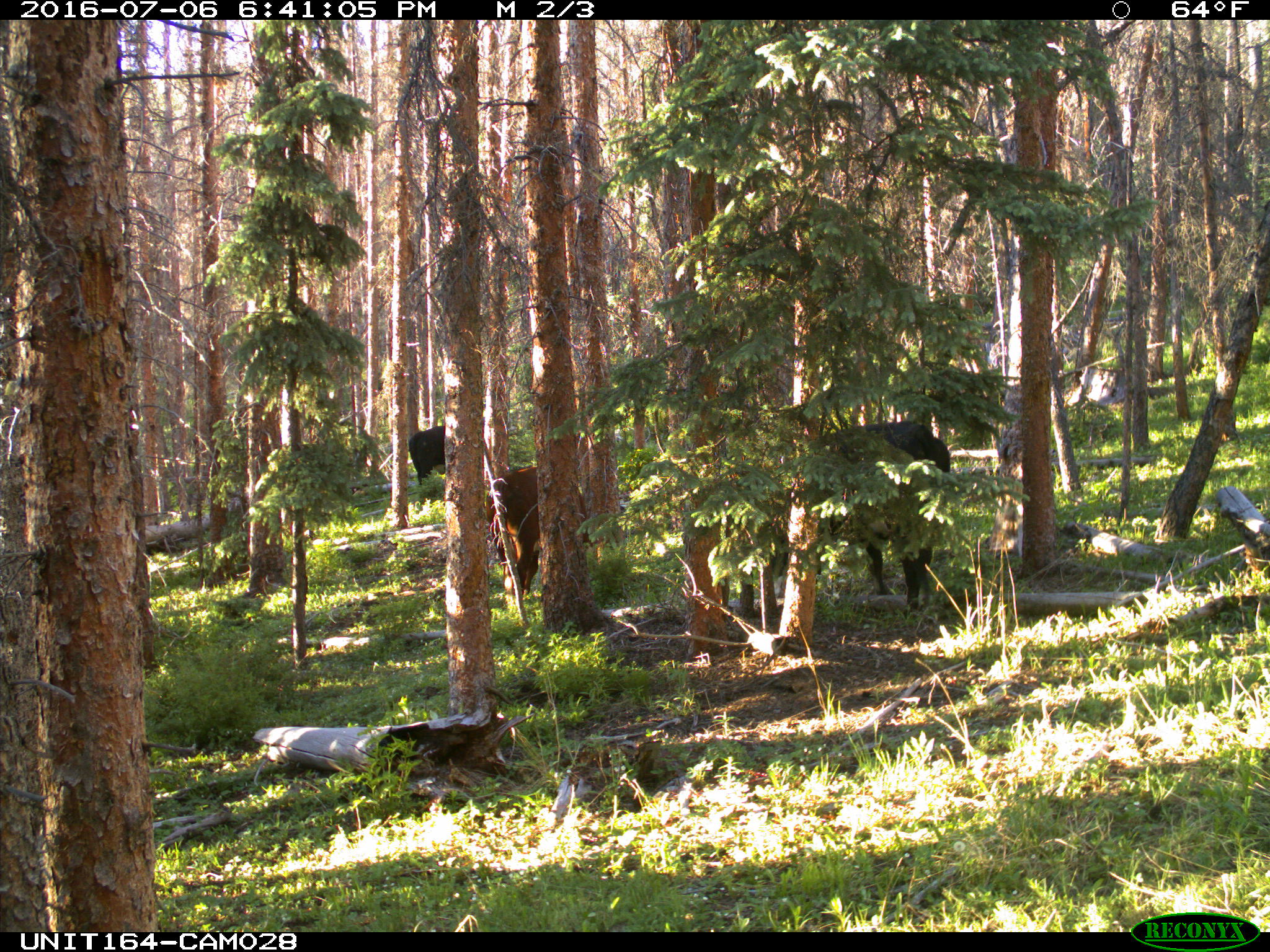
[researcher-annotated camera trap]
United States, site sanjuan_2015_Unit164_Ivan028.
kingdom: Animalia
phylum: Chordata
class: Mammalia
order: Artiodactyla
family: Bovidae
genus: Bos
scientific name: Bos taurus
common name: domestic cow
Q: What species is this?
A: Bos taurus (domestic cow).